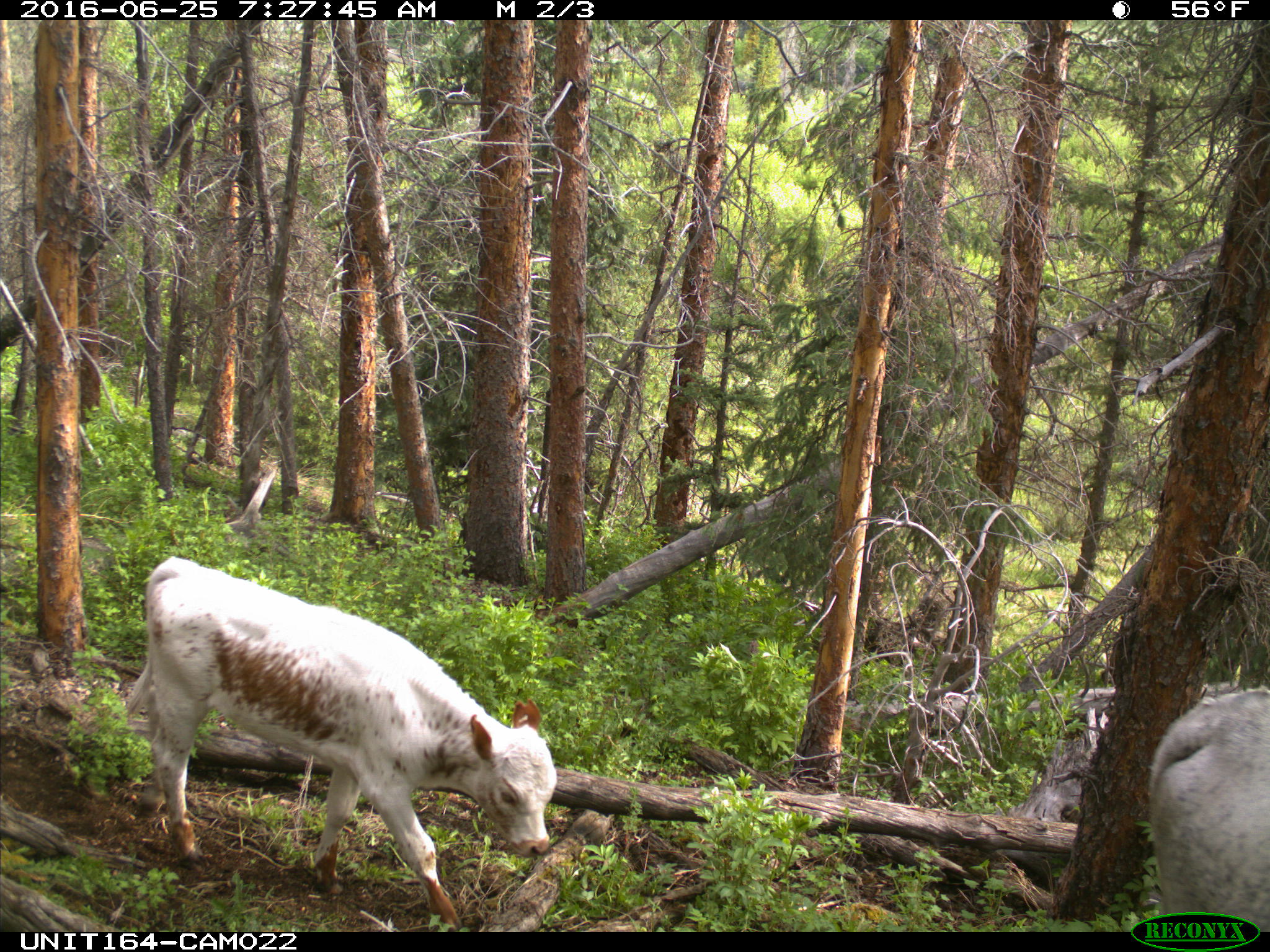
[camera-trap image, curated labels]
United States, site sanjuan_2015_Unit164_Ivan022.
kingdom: Animalia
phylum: Chordata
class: Mammalia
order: Artiodactyla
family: Bovidae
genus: Bos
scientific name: Bos taurus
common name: domestic cow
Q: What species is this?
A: Bos taurus (domestic cow).